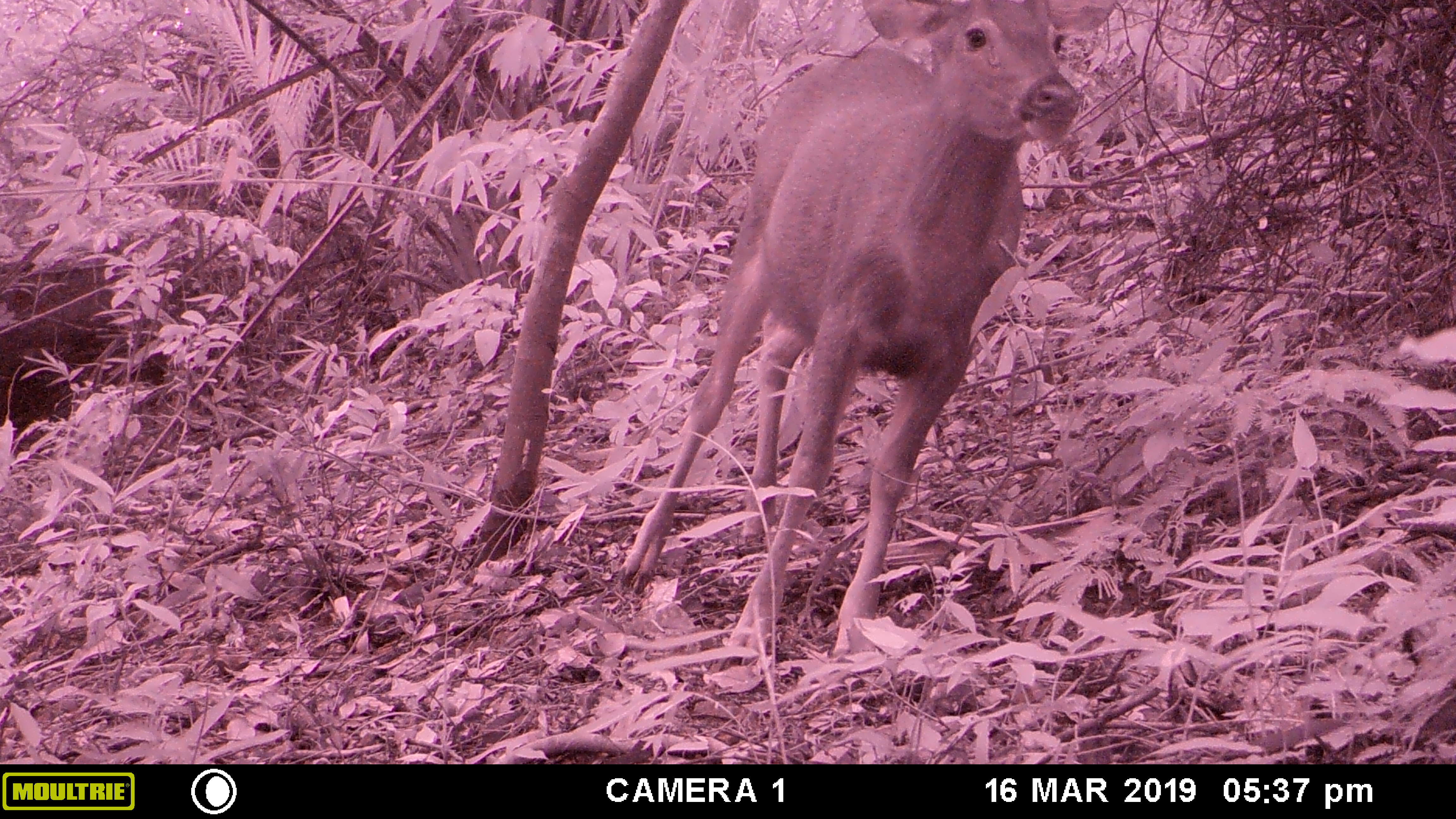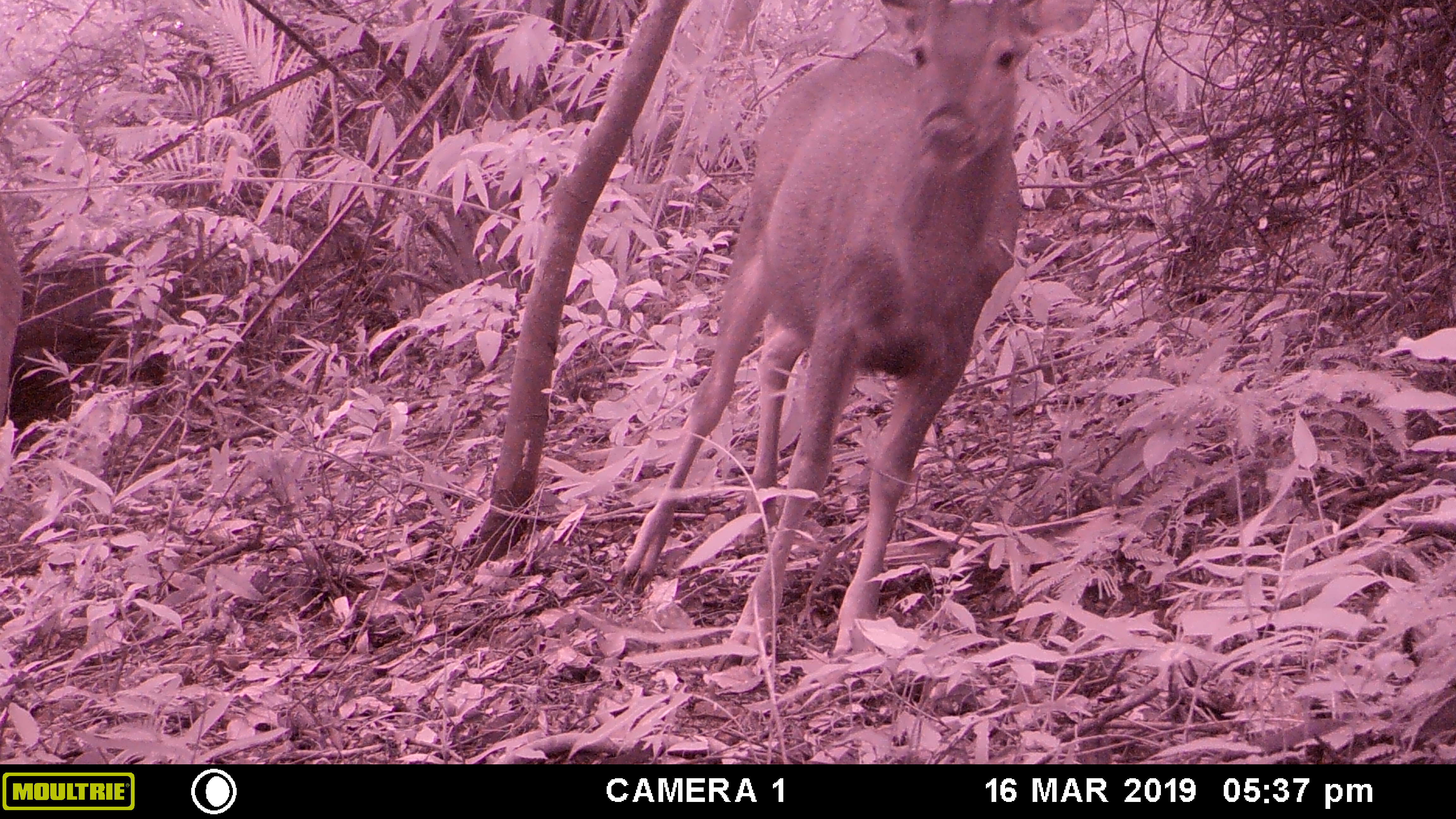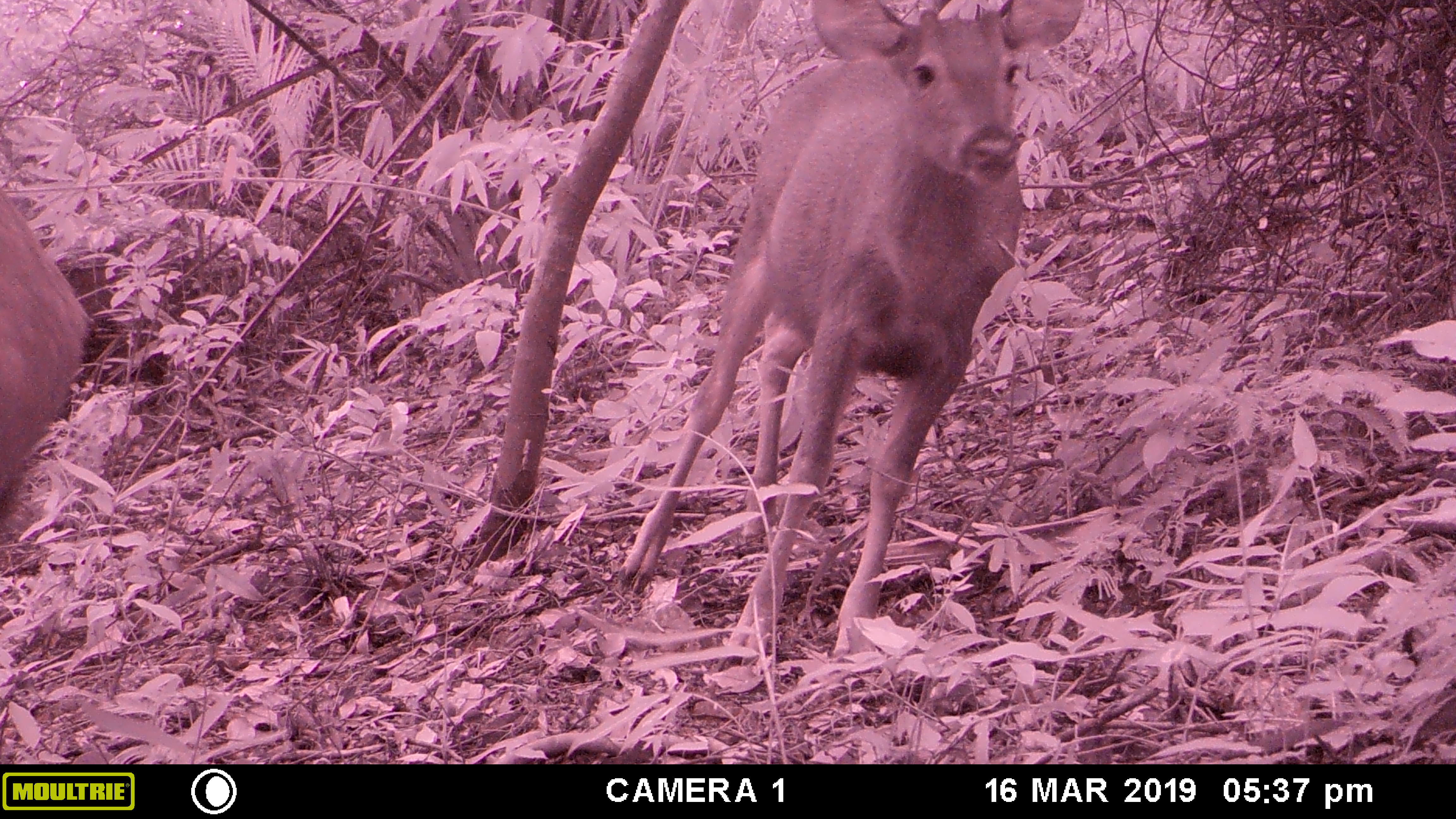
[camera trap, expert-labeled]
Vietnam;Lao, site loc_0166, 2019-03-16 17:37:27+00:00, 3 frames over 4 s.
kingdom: Animalia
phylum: Chordata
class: Mammalia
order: Artiodactyla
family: Cervidae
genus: Rusa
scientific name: Rusa unicolor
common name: sambar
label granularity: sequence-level